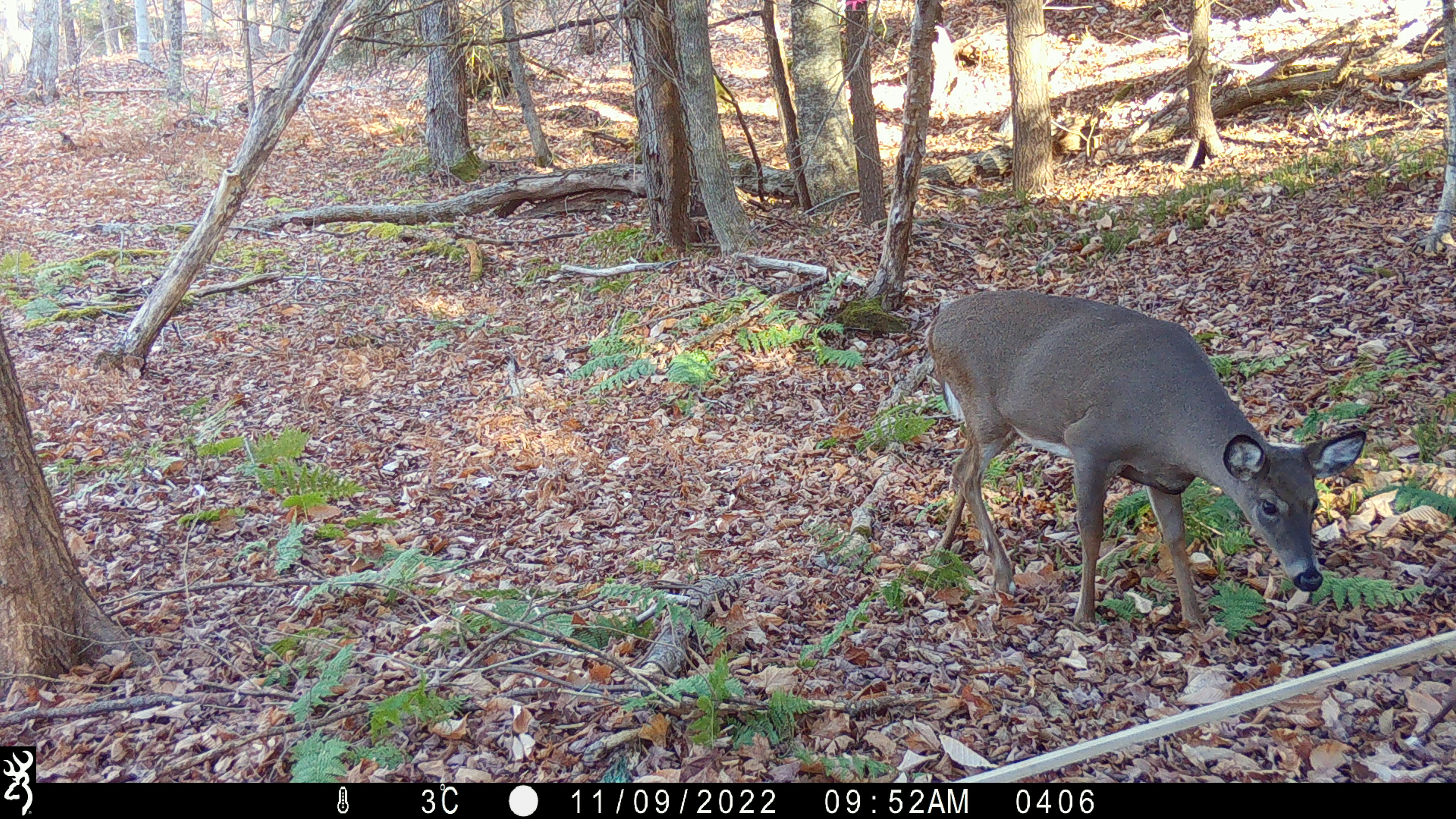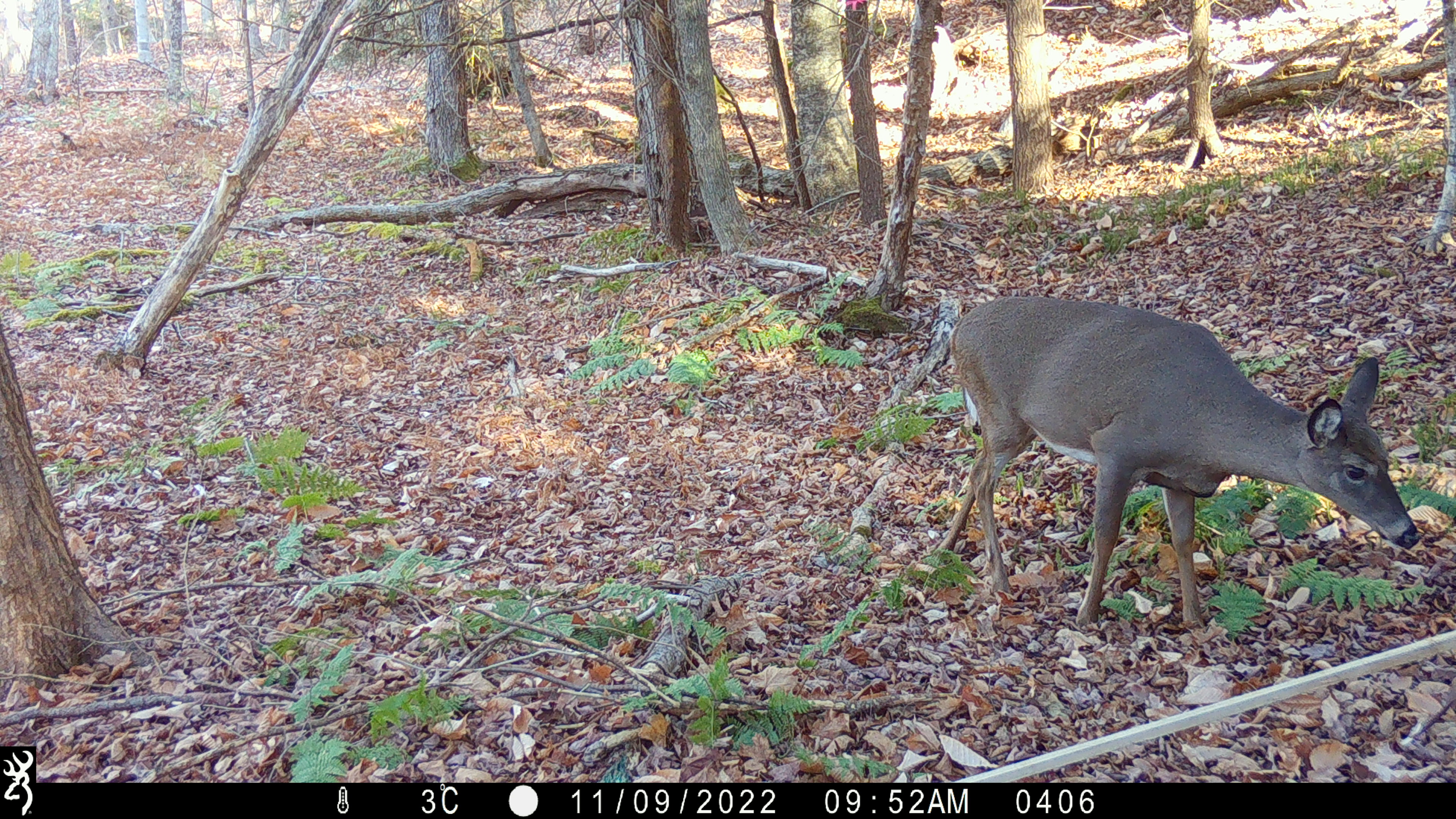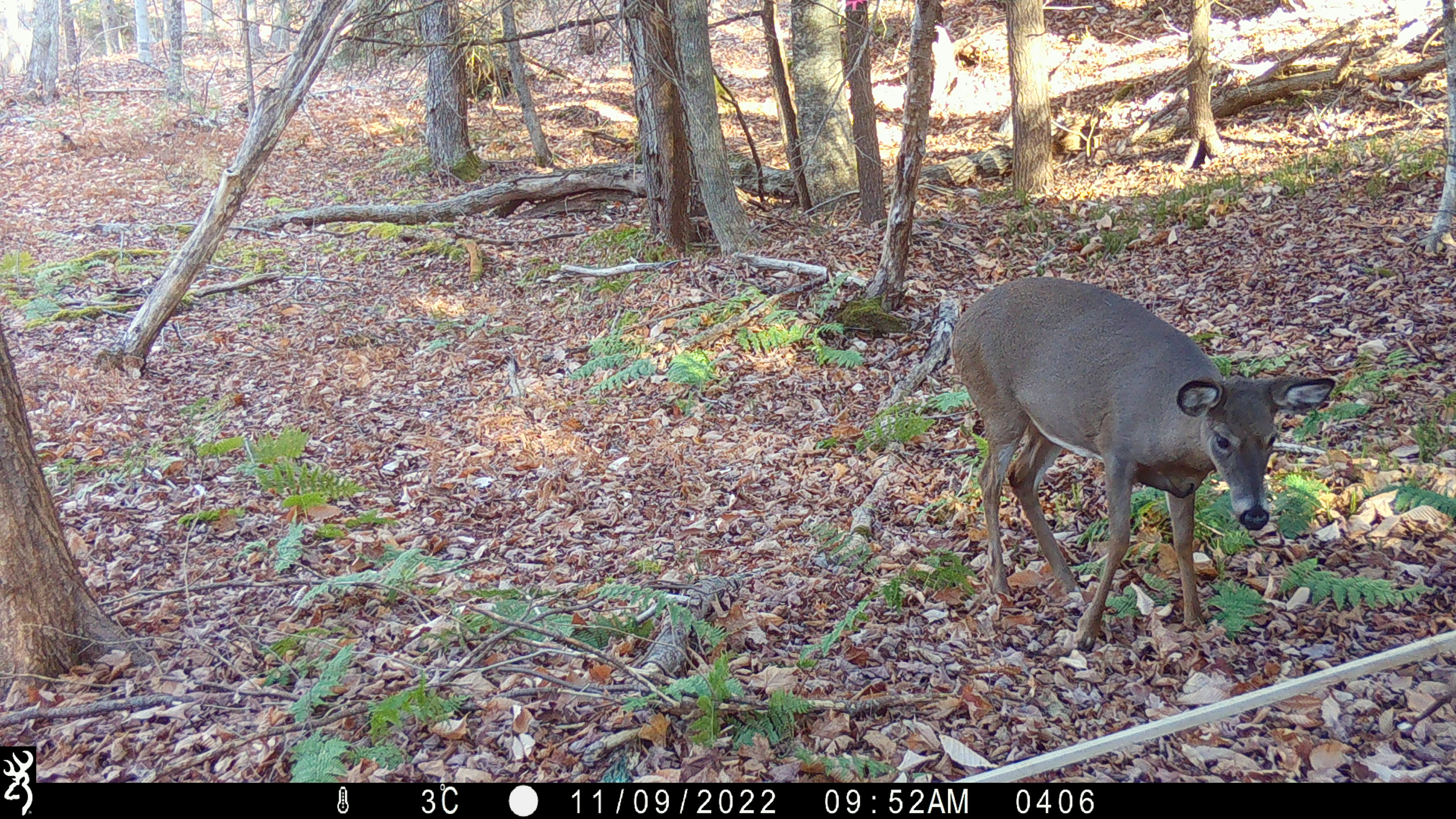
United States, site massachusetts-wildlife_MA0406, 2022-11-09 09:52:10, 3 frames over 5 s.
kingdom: Animalia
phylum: Chordata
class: Mammalia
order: Artiodactyla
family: Cervidae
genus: Odocoileus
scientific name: Odocoileus virginianus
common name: white-tailed deer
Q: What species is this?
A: White-tailed deer (Odocoileus virginianus).